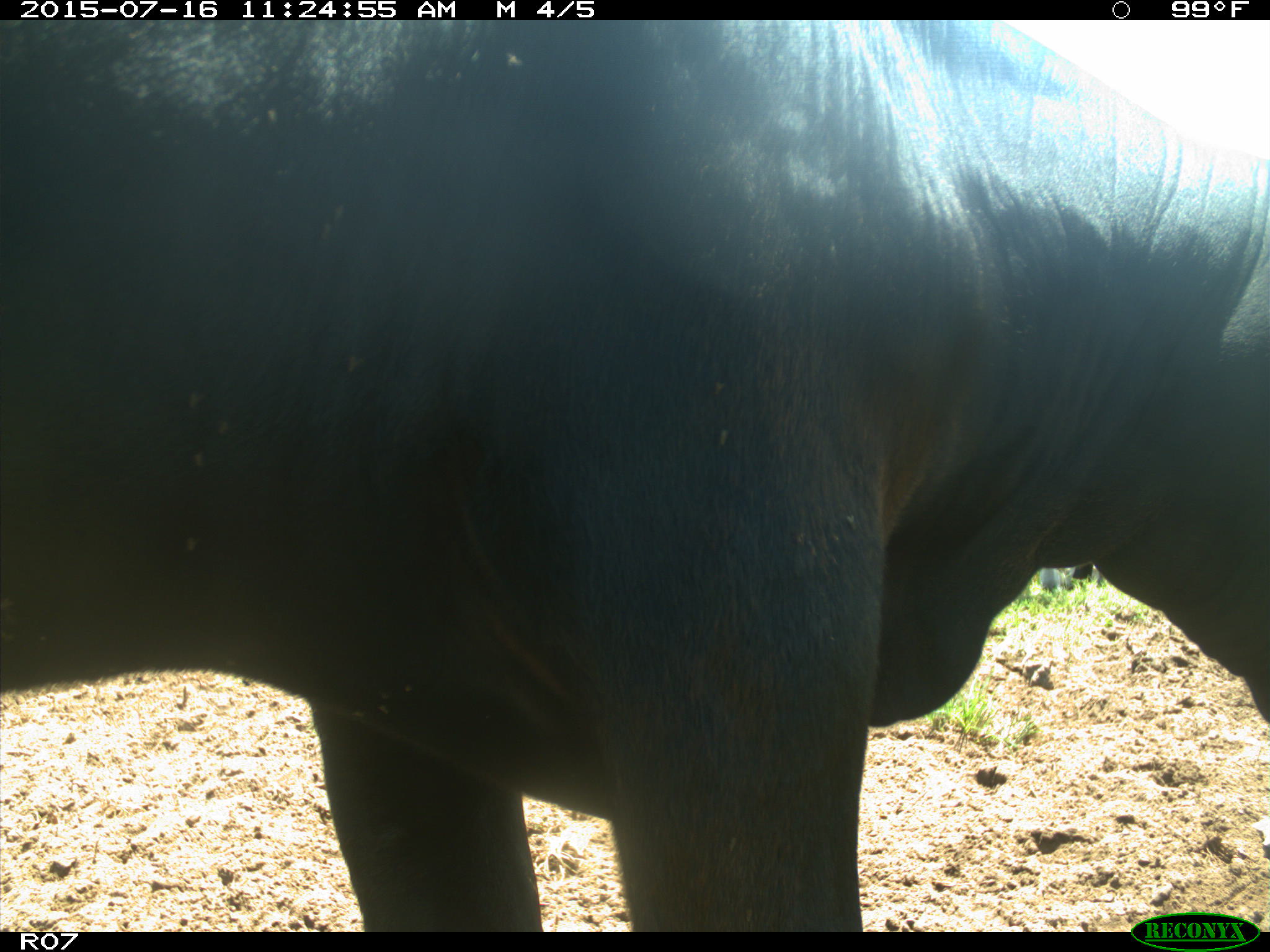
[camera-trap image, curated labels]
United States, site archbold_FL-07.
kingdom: Animalia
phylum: Chordata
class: Mammalia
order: Artiodactyla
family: Bovidae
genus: Bos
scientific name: Bos taurus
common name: domestic cow